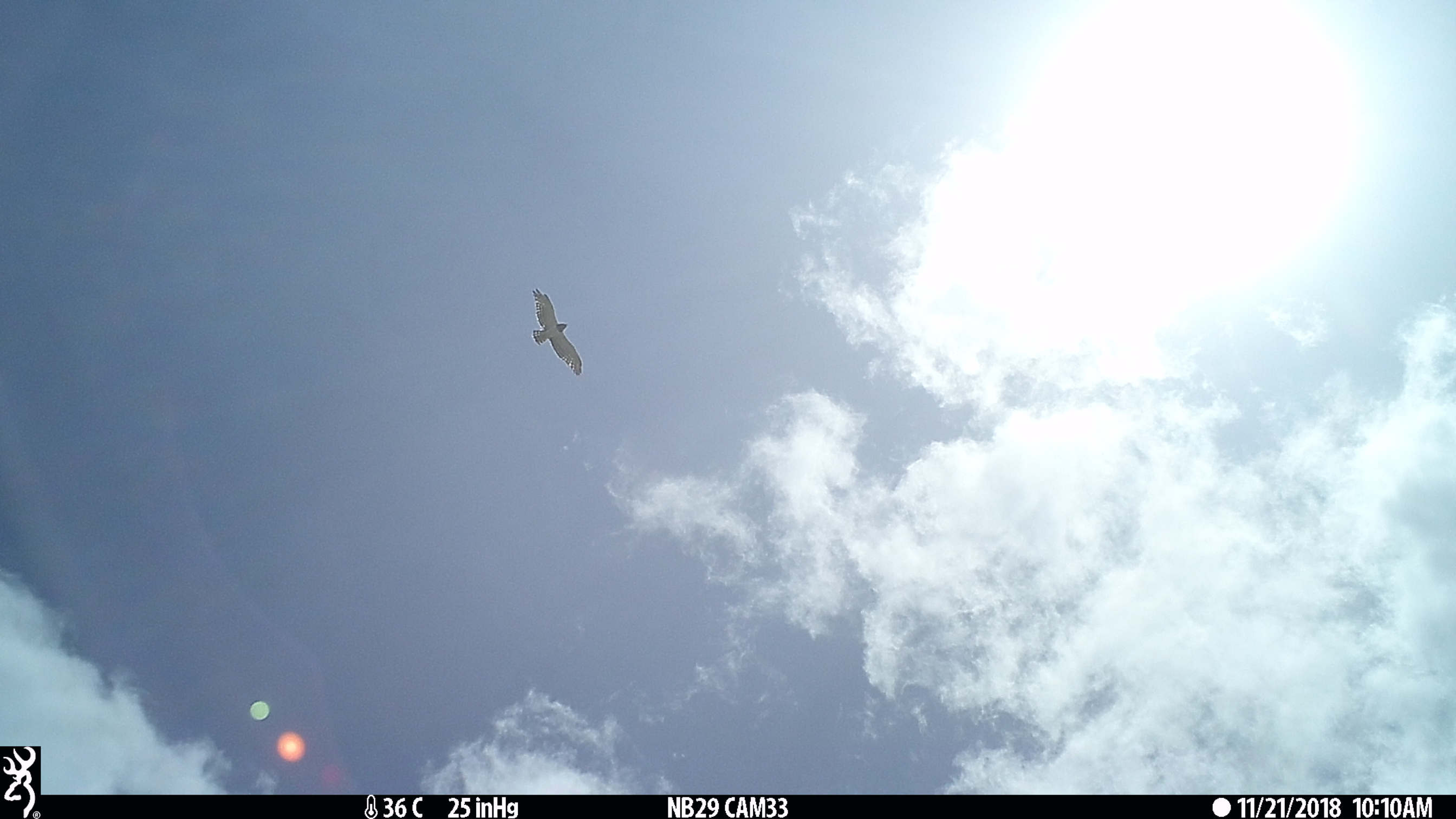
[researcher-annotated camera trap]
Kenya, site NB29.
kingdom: Animalia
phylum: Chordata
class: Aves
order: Accipitriformes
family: Accipitridae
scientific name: Accipitridae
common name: raptor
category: raptor other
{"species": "raptor other (raptor) (Accipitridae)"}